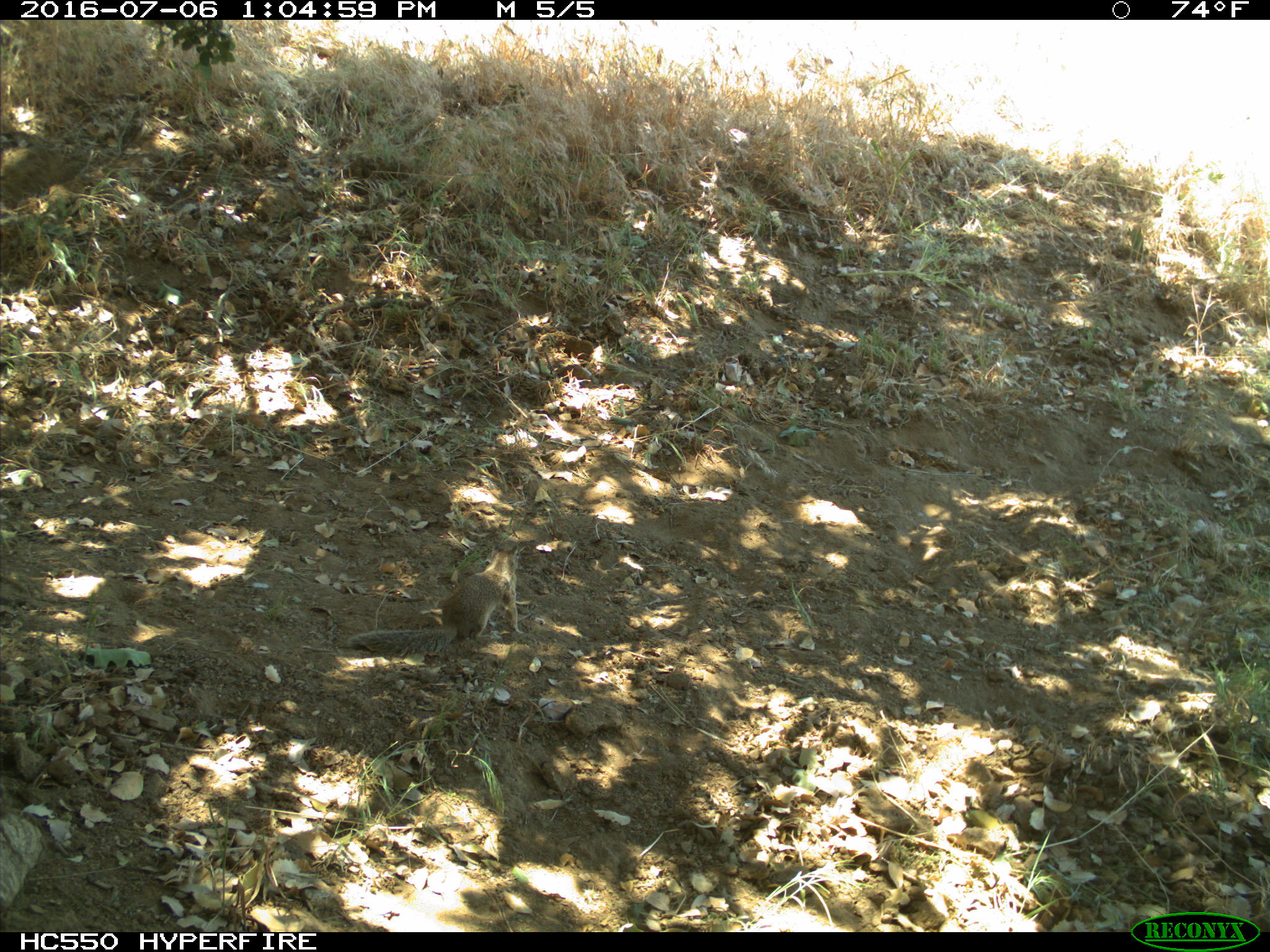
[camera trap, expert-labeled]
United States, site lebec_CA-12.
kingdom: Animalia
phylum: Chordata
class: Mammalia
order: Rodentia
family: Sciuridae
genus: Otospermophilus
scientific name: Otospermophilus beecheyi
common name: california ground squirrel